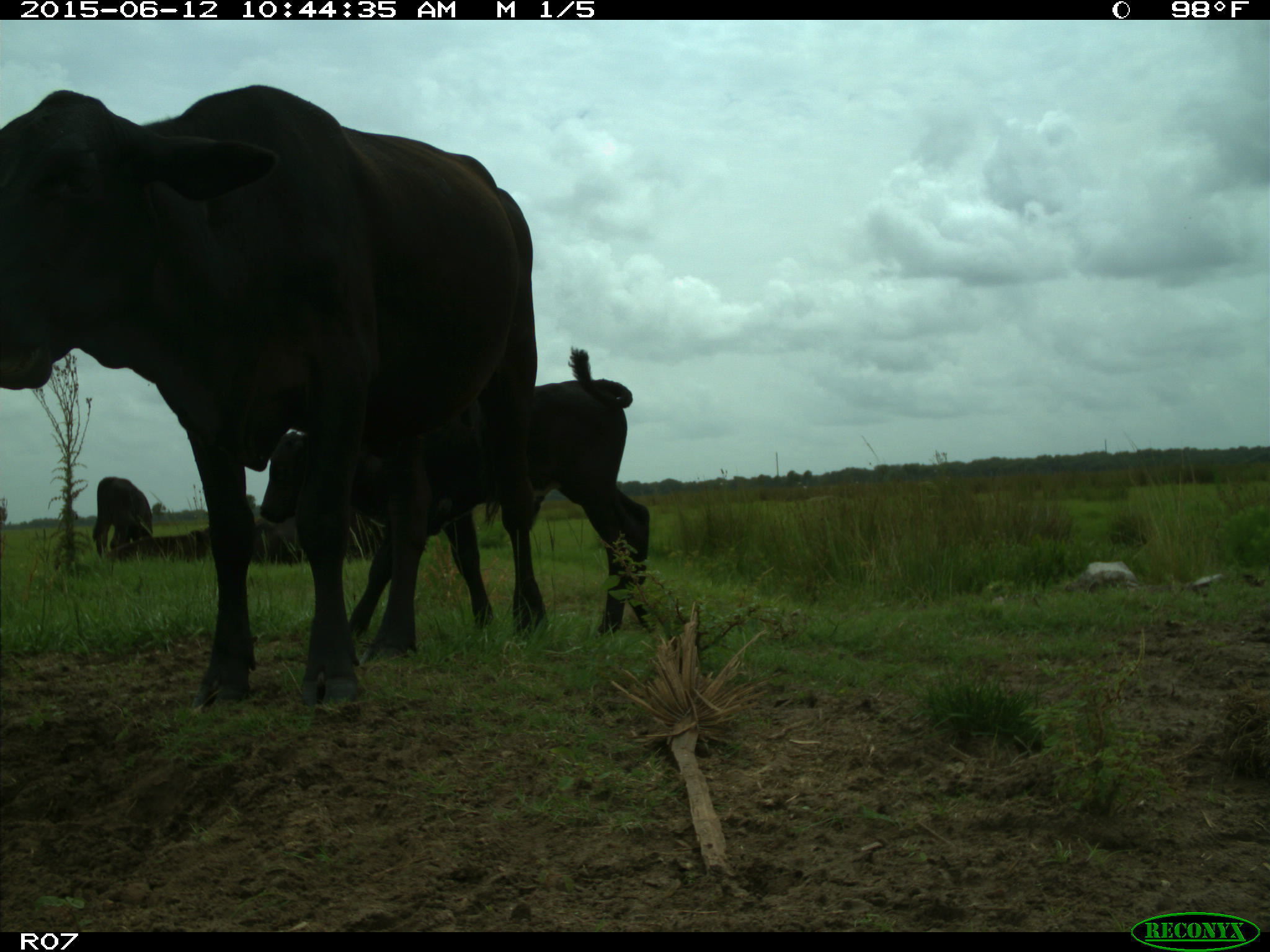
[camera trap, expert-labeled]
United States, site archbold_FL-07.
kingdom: Animalia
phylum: Chordata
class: Mammalia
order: Artiodactyla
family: Bovidae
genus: Bos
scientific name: Bos taurus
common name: domestic cow